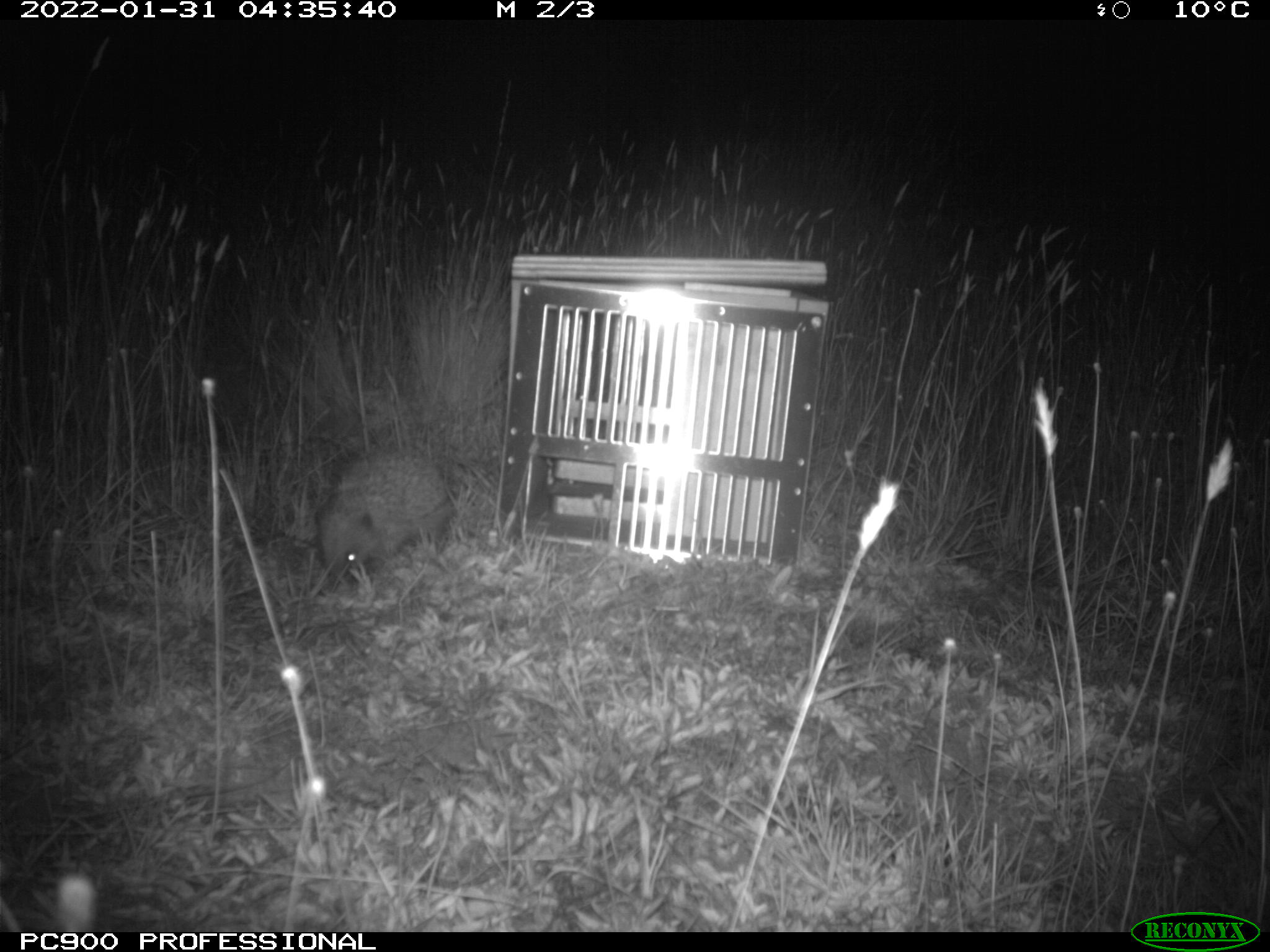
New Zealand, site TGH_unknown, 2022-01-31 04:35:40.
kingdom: Animalia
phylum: Chordata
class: Mammalia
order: Eulipotyphla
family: Erinaceidae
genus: Erinaceus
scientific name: Erinaceus europaeus europaeus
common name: european hedgehog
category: hedgehog